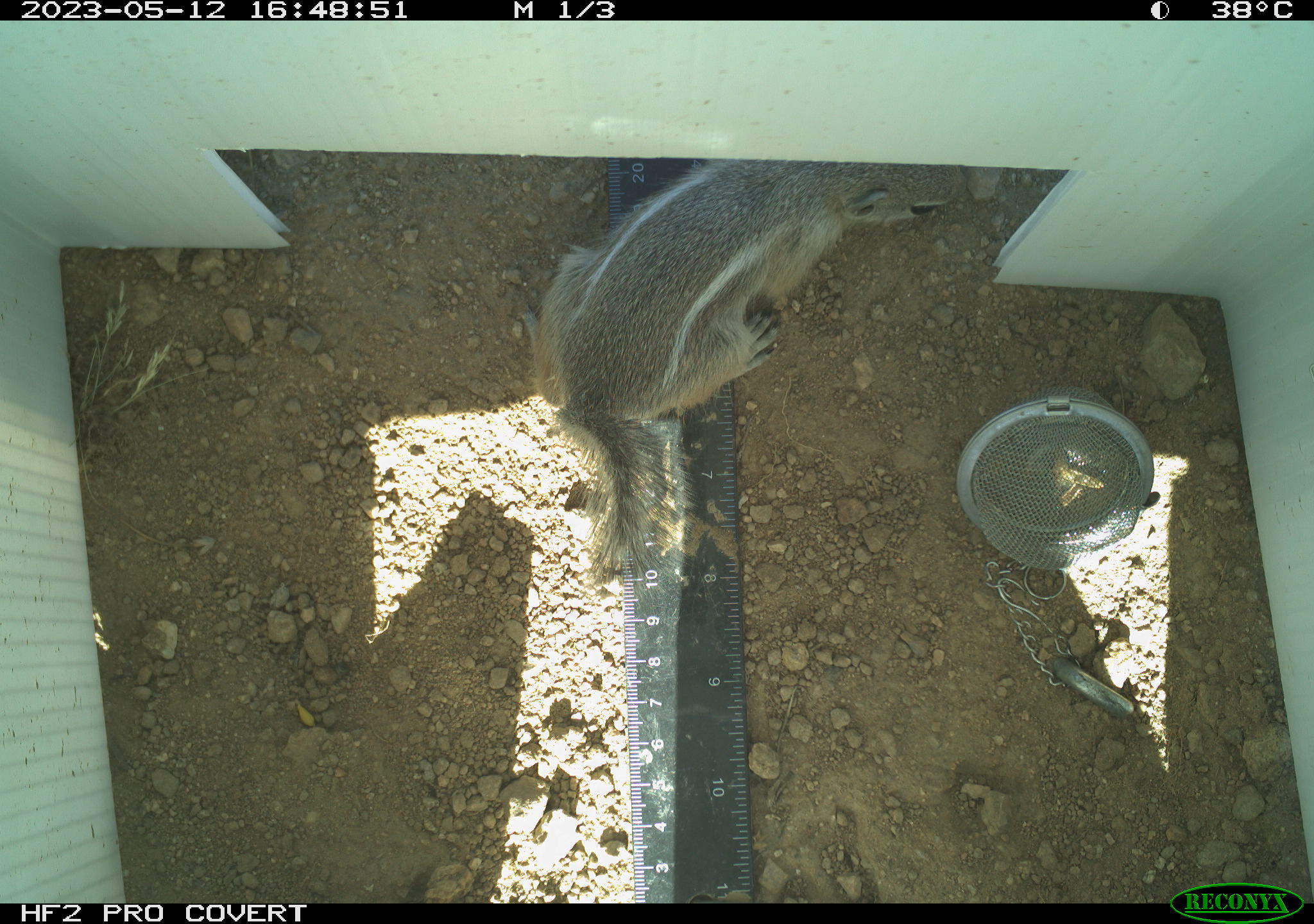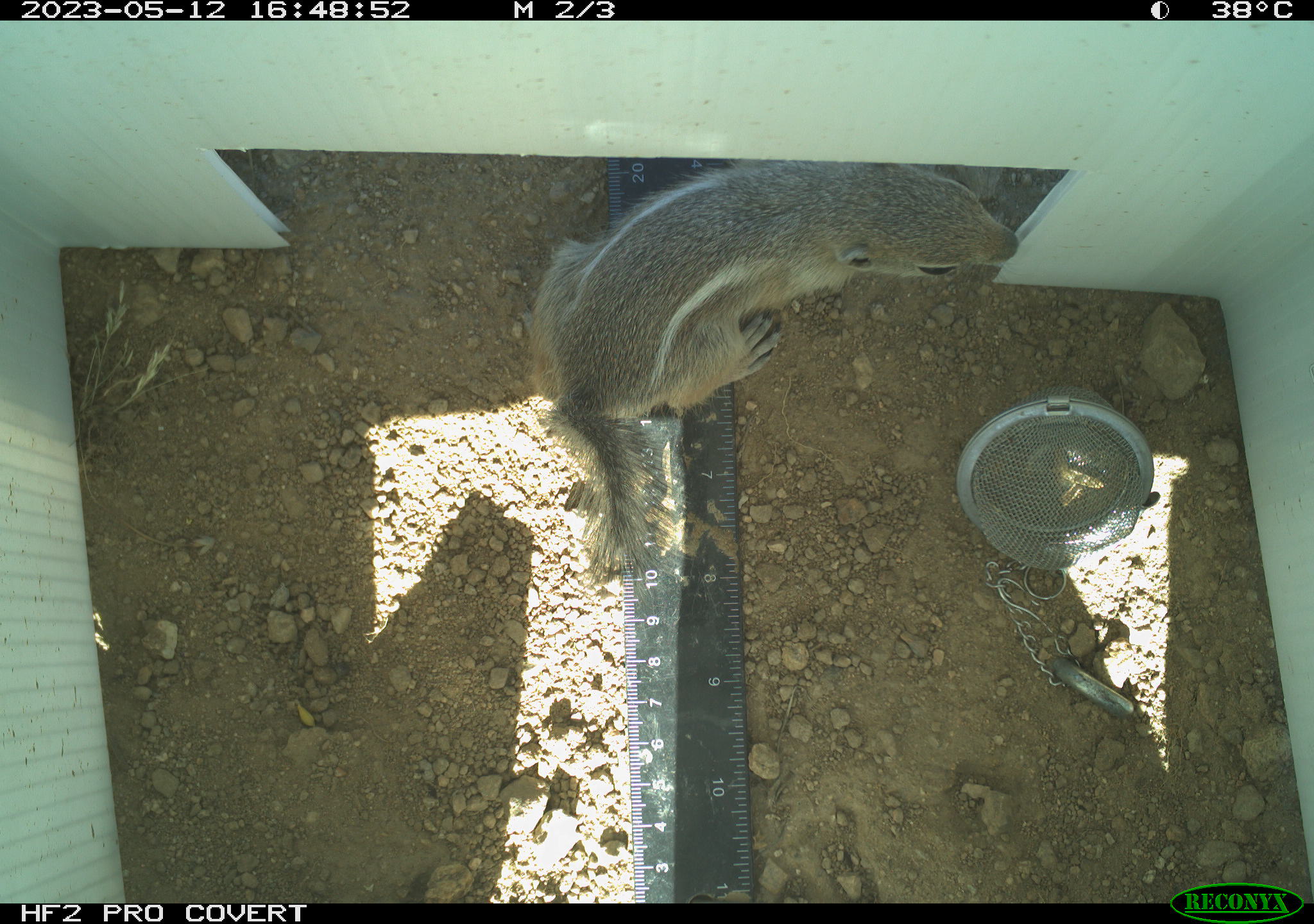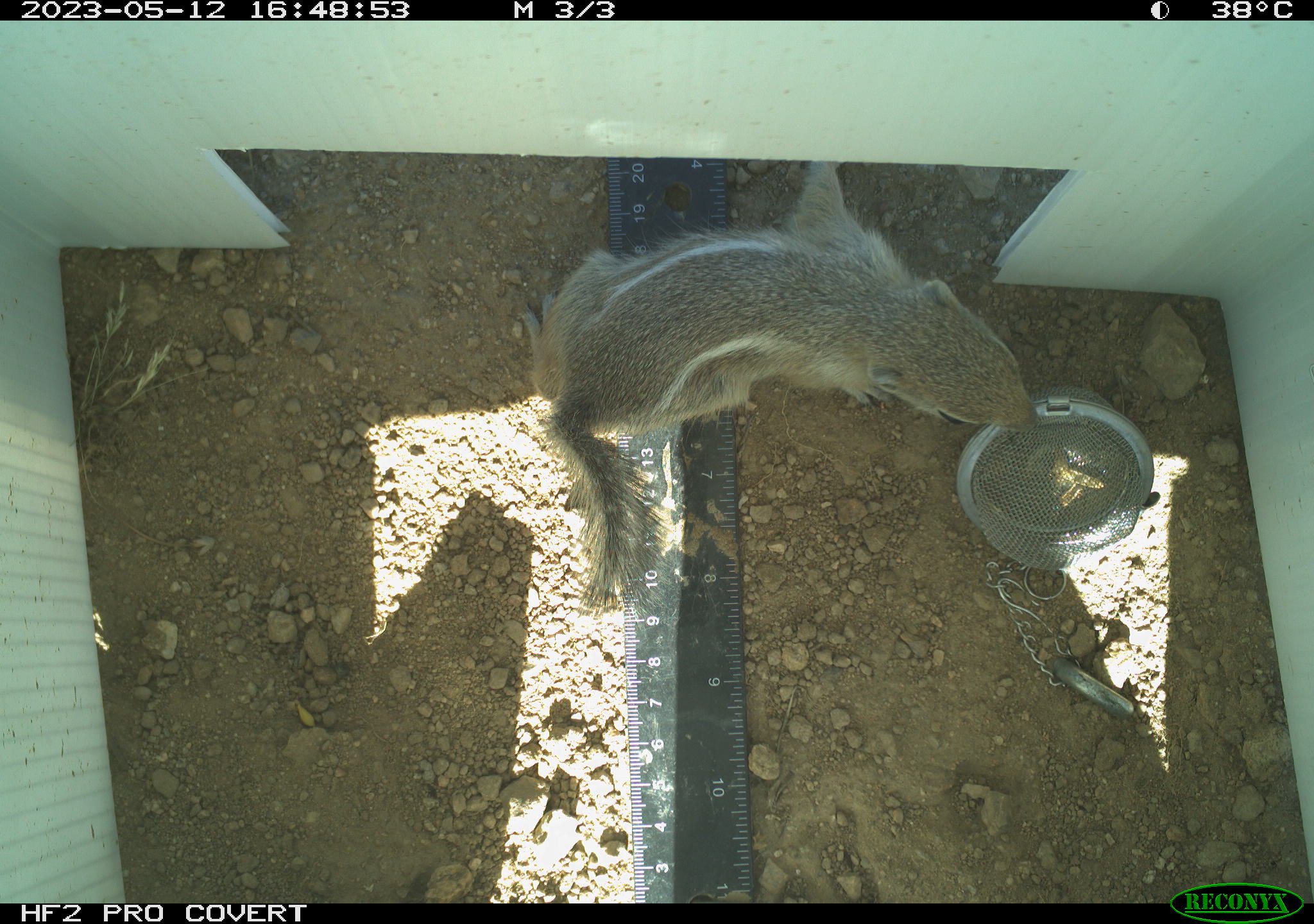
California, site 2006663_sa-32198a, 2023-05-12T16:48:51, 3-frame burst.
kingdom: Animalia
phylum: Chordata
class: Mammalia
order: Rodentia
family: Sciuridae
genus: Ammospermophilus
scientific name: Ammospermophilus leucurus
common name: white-tailed antelope squirrel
White-tailed antelope squirrel (Ammospermophilus leucurus).